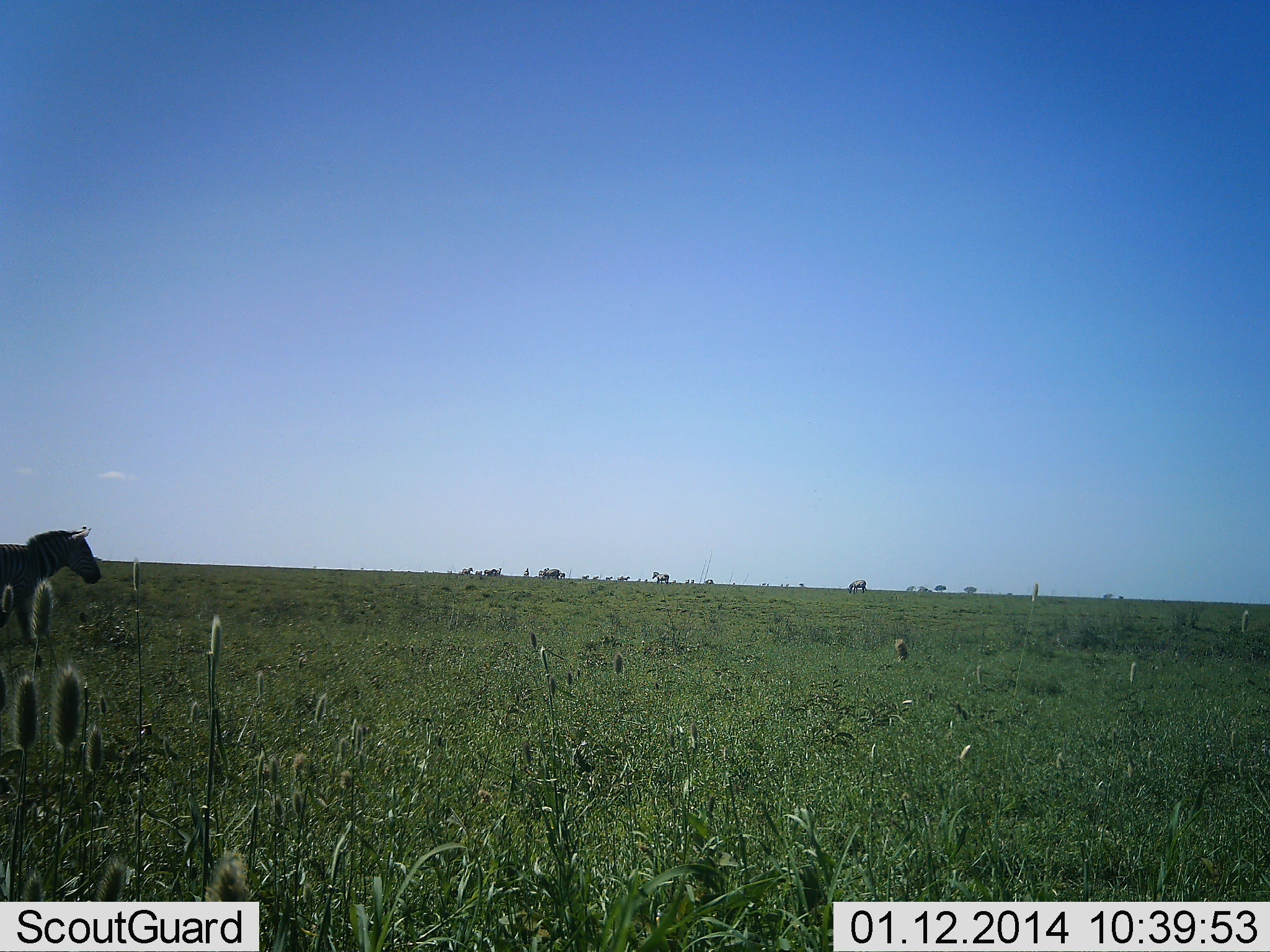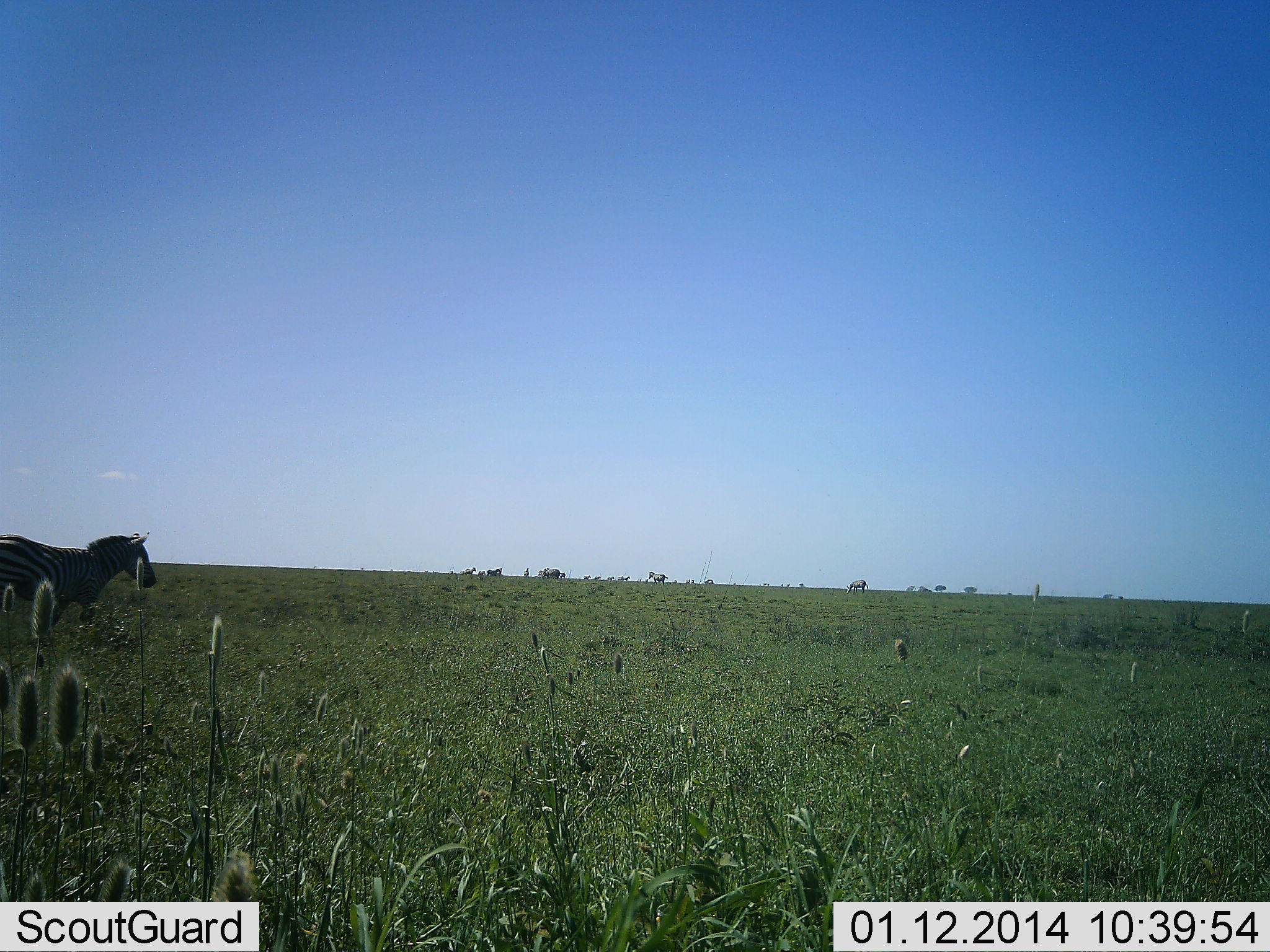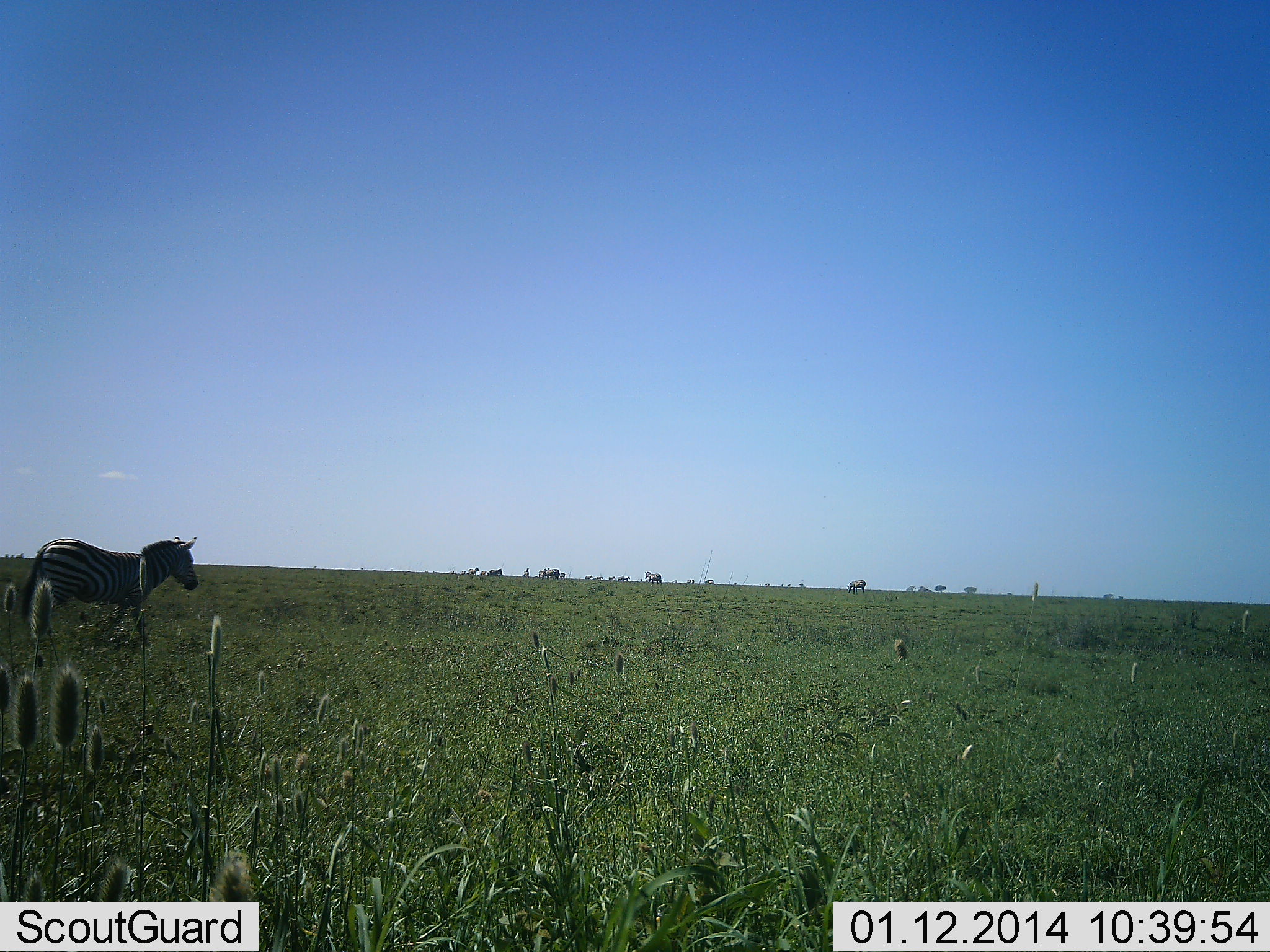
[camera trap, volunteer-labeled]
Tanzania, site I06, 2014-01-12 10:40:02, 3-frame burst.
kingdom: Animalia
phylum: Chordata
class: Mammalia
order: Perissodactyla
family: Equidae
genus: Equus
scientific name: Equus quagga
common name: plains zebra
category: zebra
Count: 5.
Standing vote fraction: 30%.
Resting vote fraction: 0%.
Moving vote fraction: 90%.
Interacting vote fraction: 0%.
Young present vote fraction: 0%.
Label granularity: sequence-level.